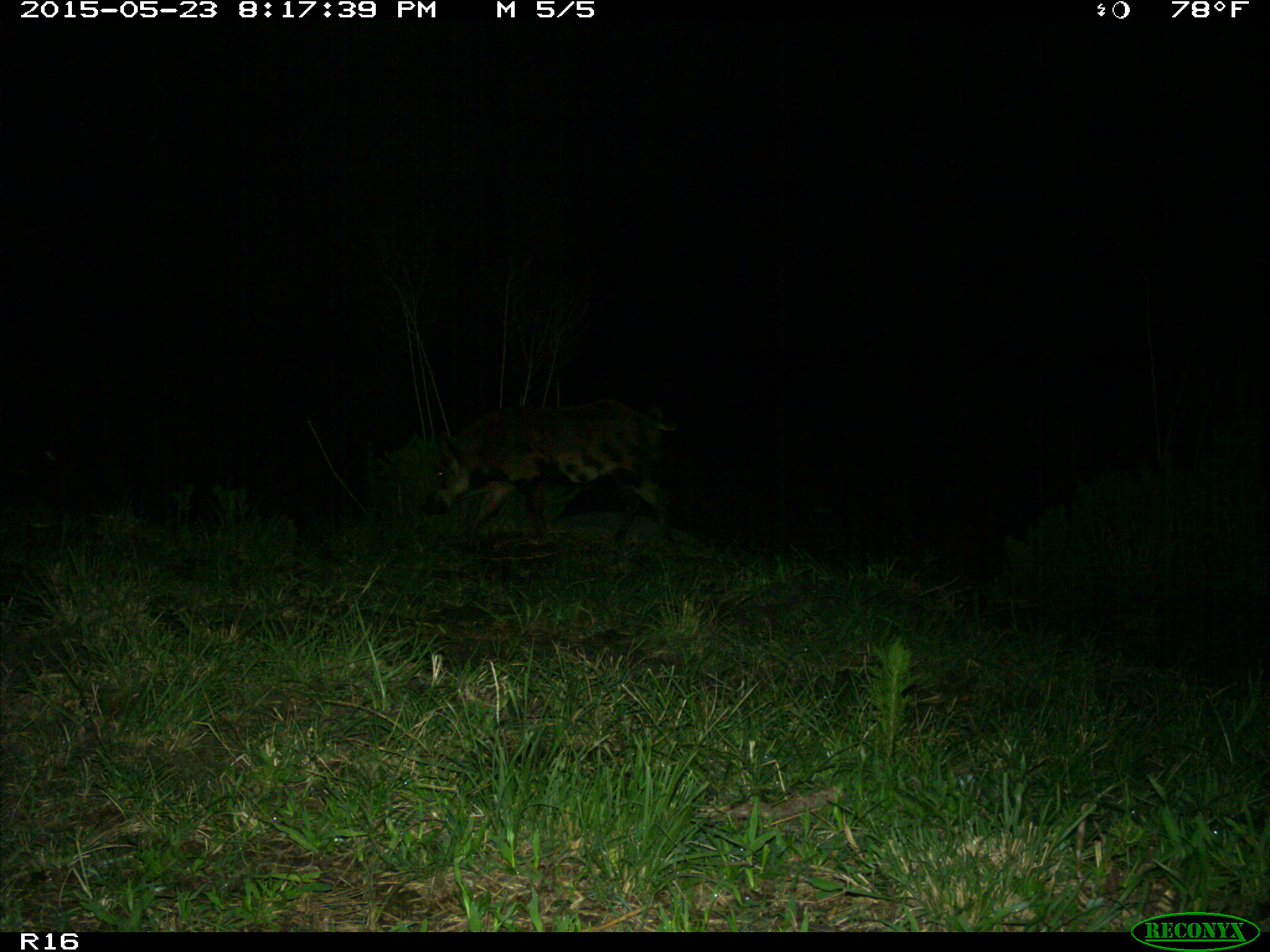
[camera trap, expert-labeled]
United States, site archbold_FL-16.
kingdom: Animalia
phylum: Chordata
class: Mammalia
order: Artiodactyla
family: Suidae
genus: Sus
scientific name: Sus scrofa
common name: wild boar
Sus scrofa (wild boar).